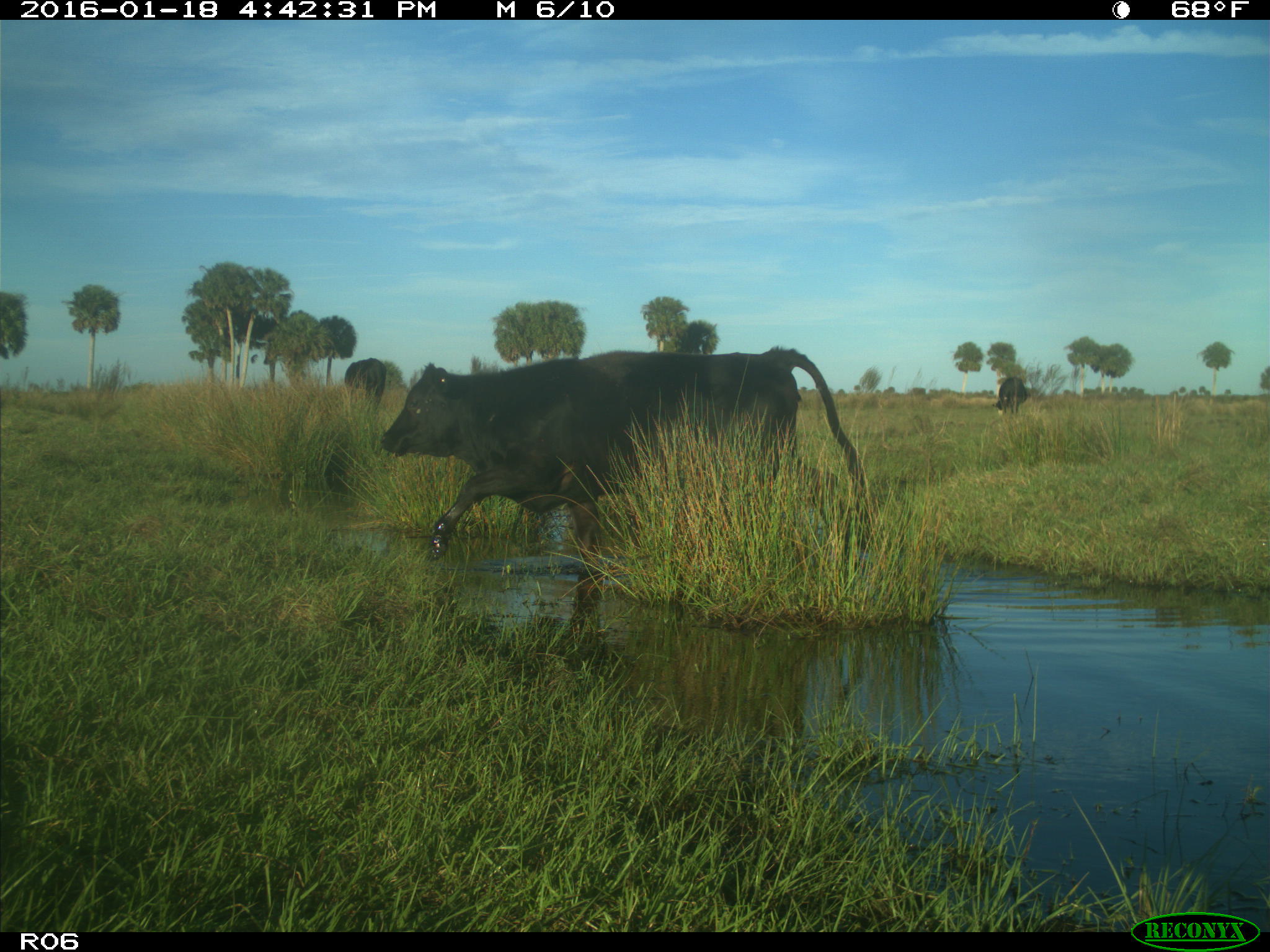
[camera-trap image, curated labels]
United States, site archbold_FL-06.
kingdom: Animalia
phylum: Chordata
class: Mammalia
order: Artiodactyla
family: Bovidae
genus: Bos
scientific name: Bos taurus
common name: domestic cow